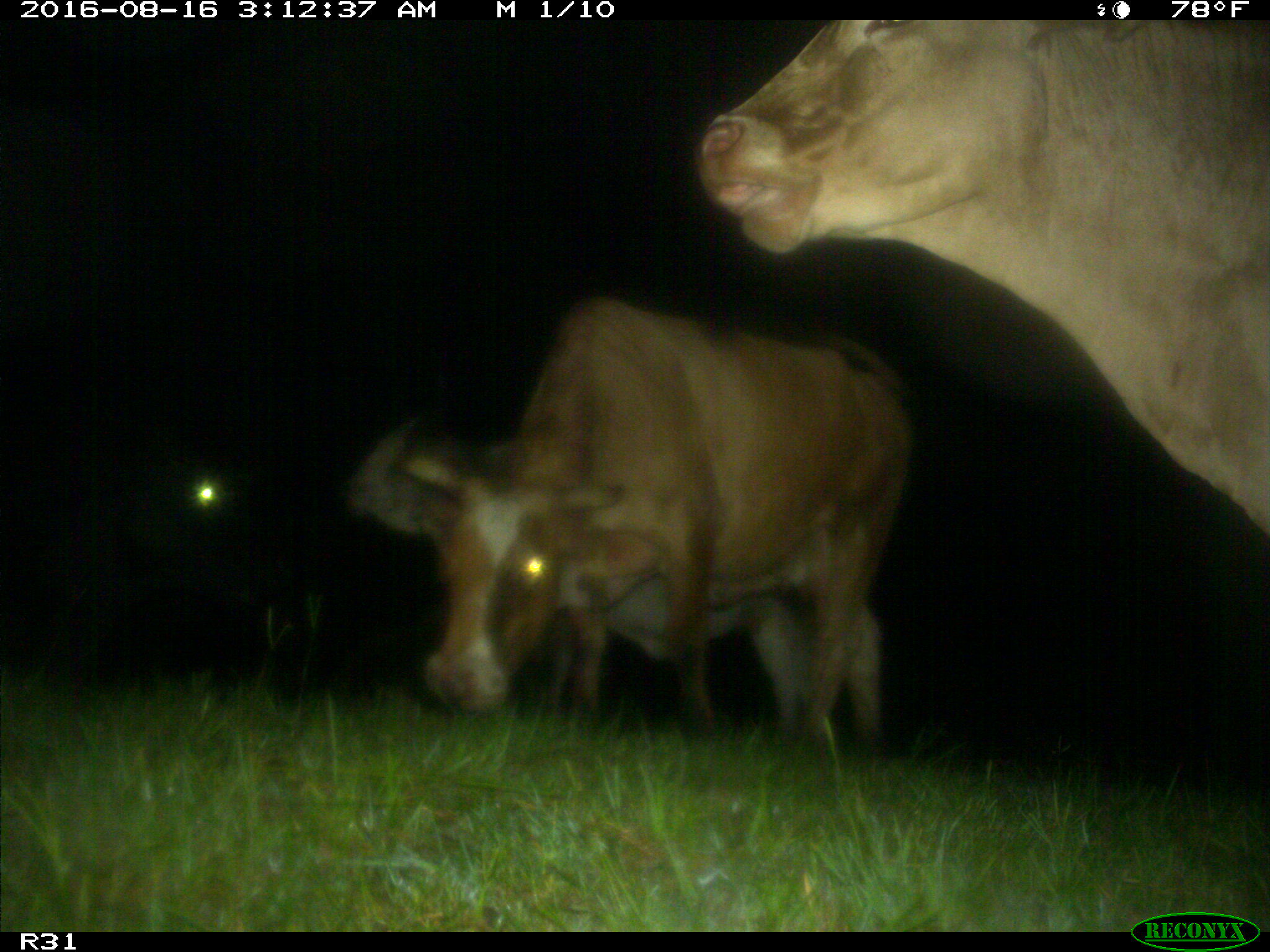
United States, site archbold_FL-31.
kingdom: Animalia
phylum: Chordata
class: Mammalia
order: Artiodactyla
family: Bovidae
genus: Bos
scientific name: Bos taurus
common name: domestic cow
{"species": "Bos taurus (domestic cow)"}